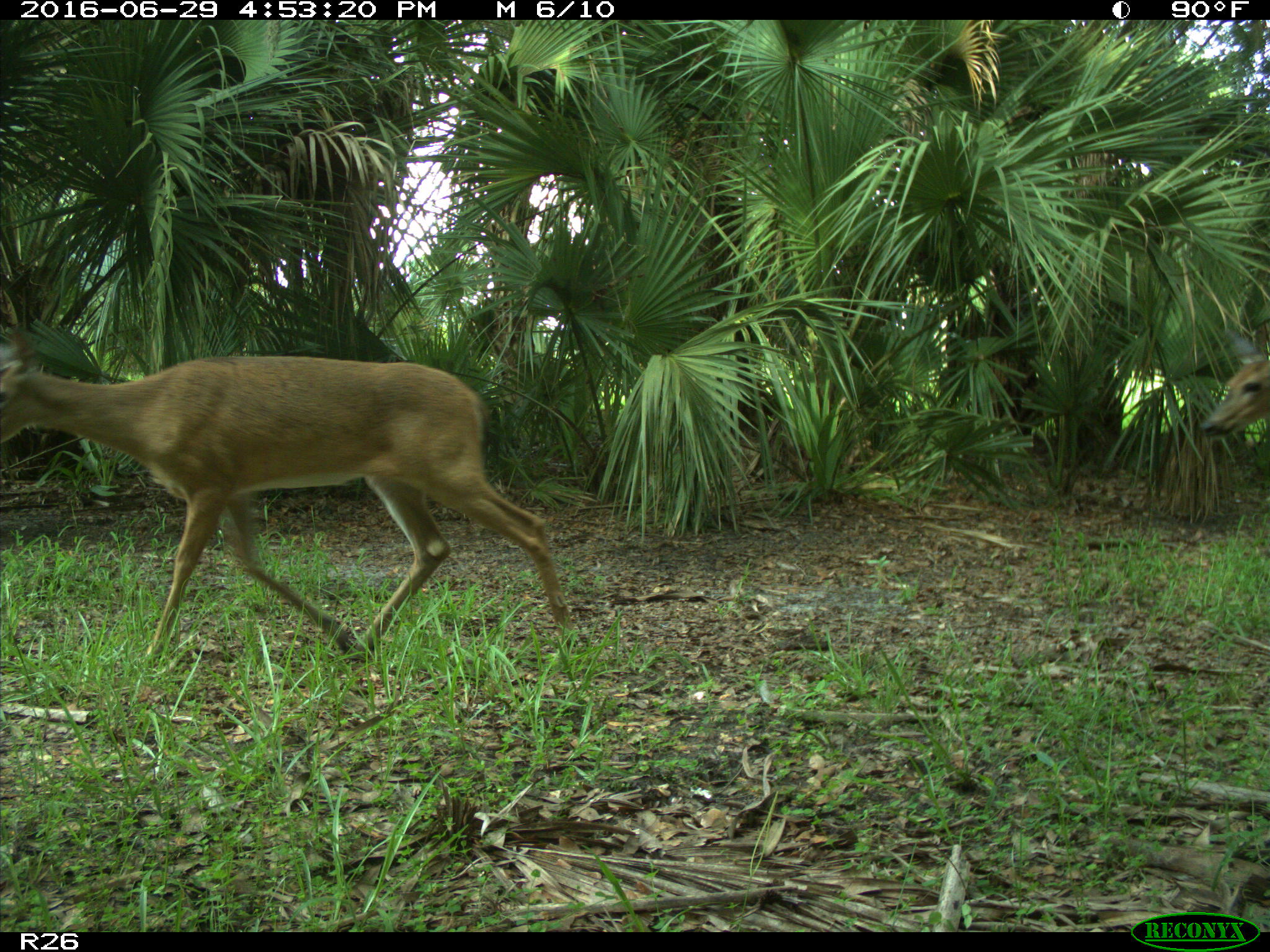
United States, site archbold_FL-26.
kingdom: Animalia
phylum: Chordata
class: Mammalia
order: Artiodactyla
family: Cervidae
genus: Odocoileus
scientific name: Odocoileus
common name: deer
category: unidentified deer